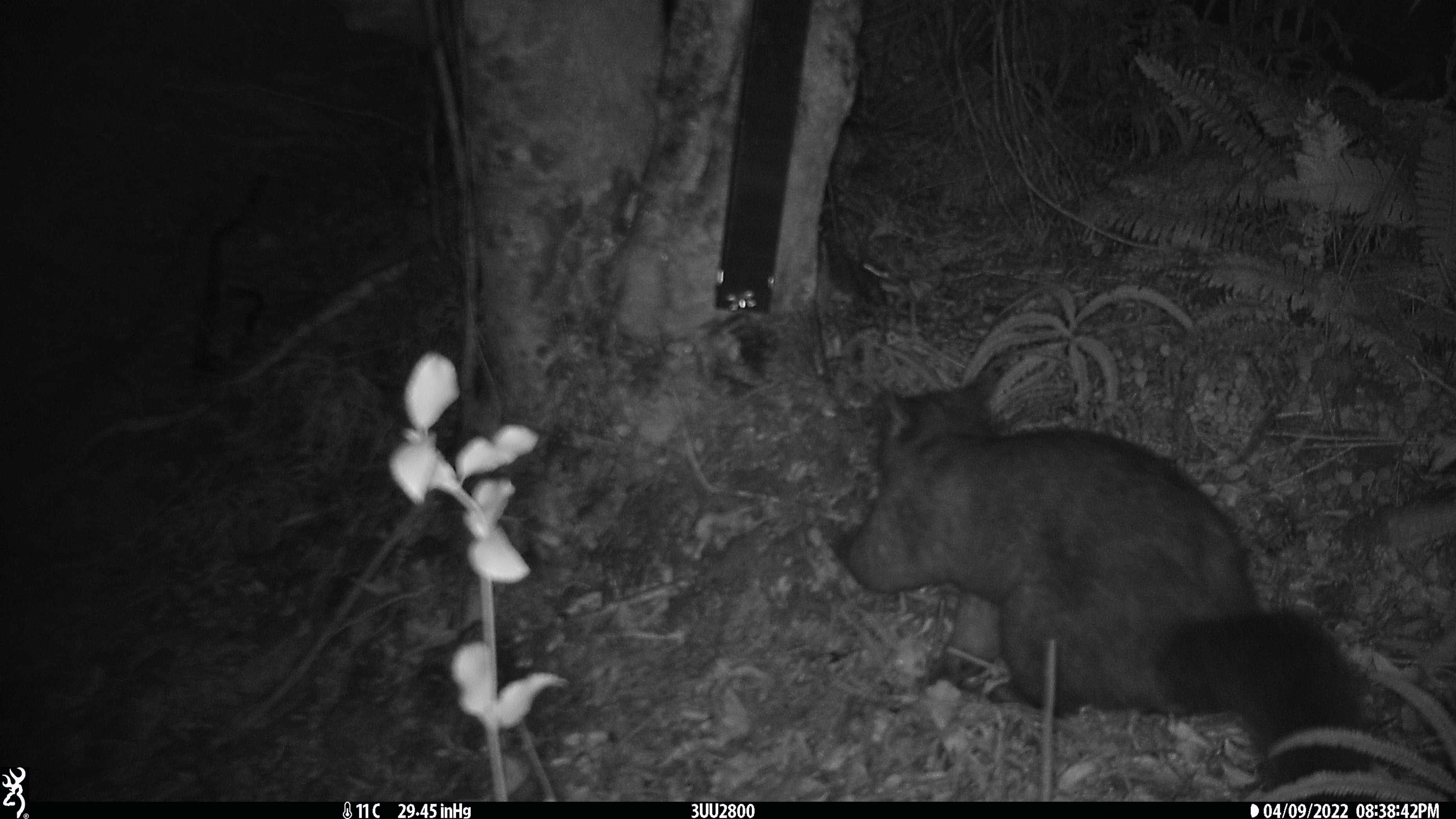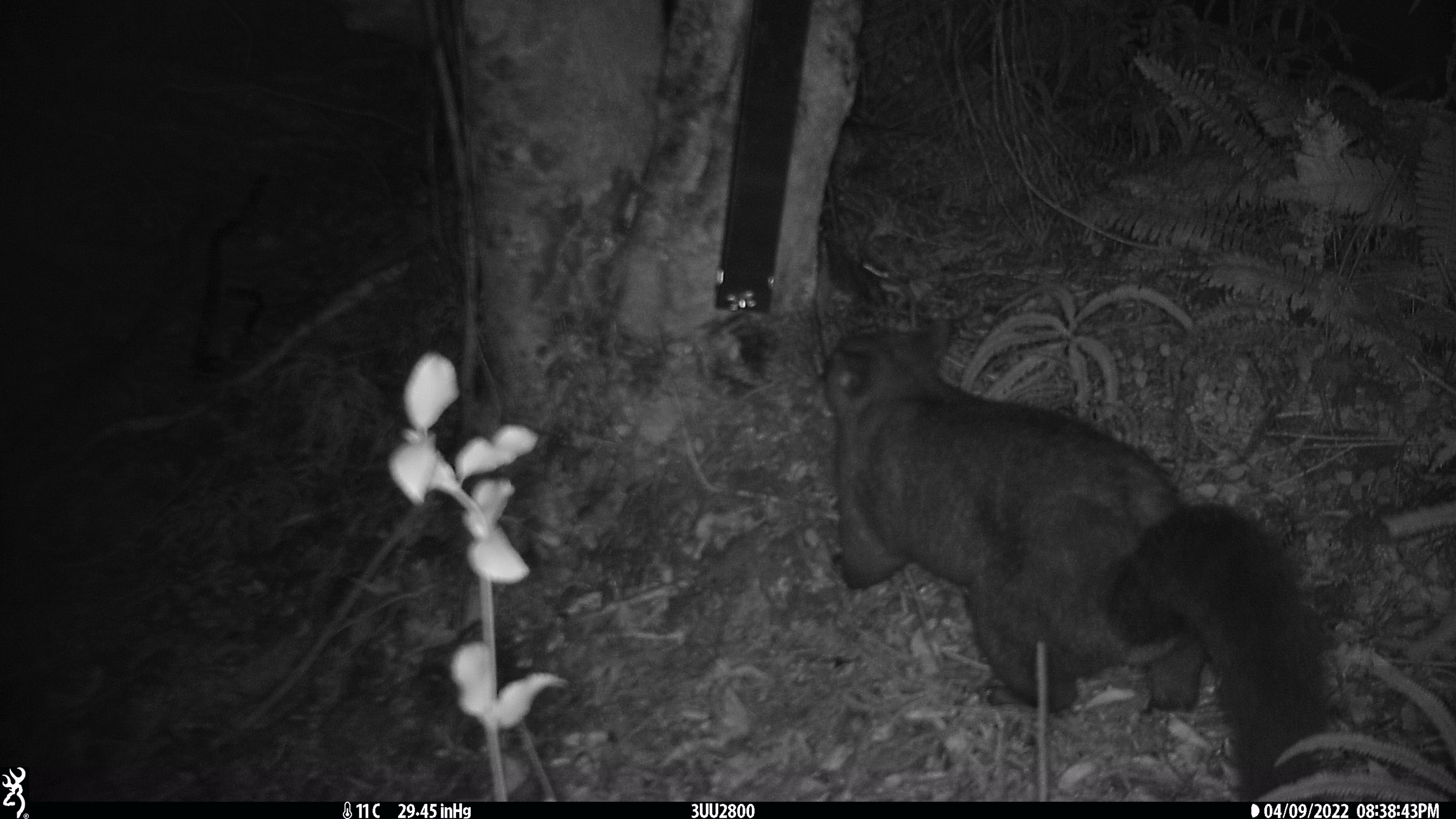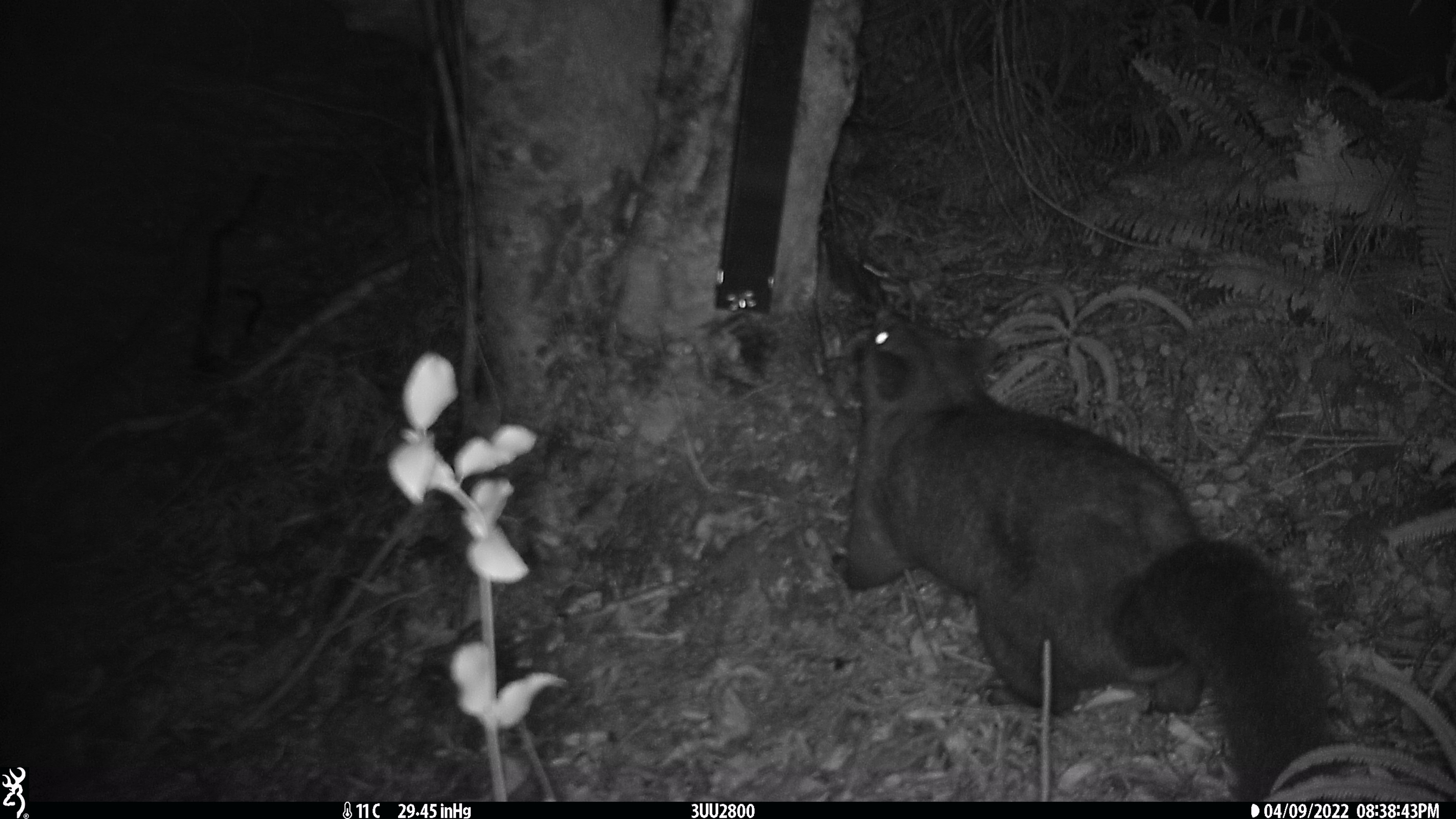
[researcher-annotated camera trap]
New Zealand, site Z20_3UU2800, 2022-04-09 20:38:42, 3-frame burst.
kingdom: Animalia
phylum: Chordata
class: Mammalia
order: Diprotodontia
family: Phalangeridae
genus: Trichosurus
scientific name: Trichosurus vulpecula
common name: common brushtail possum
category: possum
Possum (common brushtail possum) (Trichosurus vulpecula).